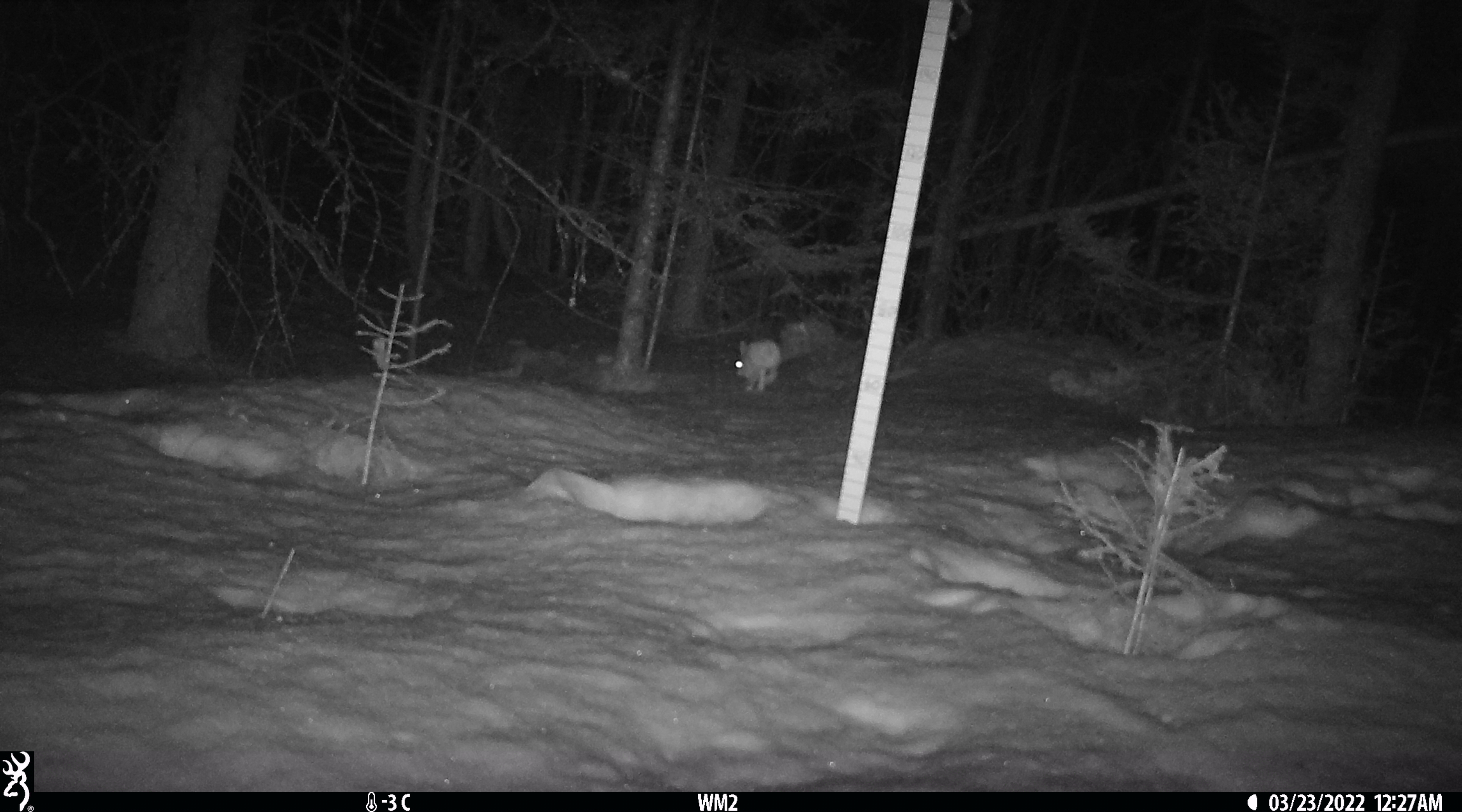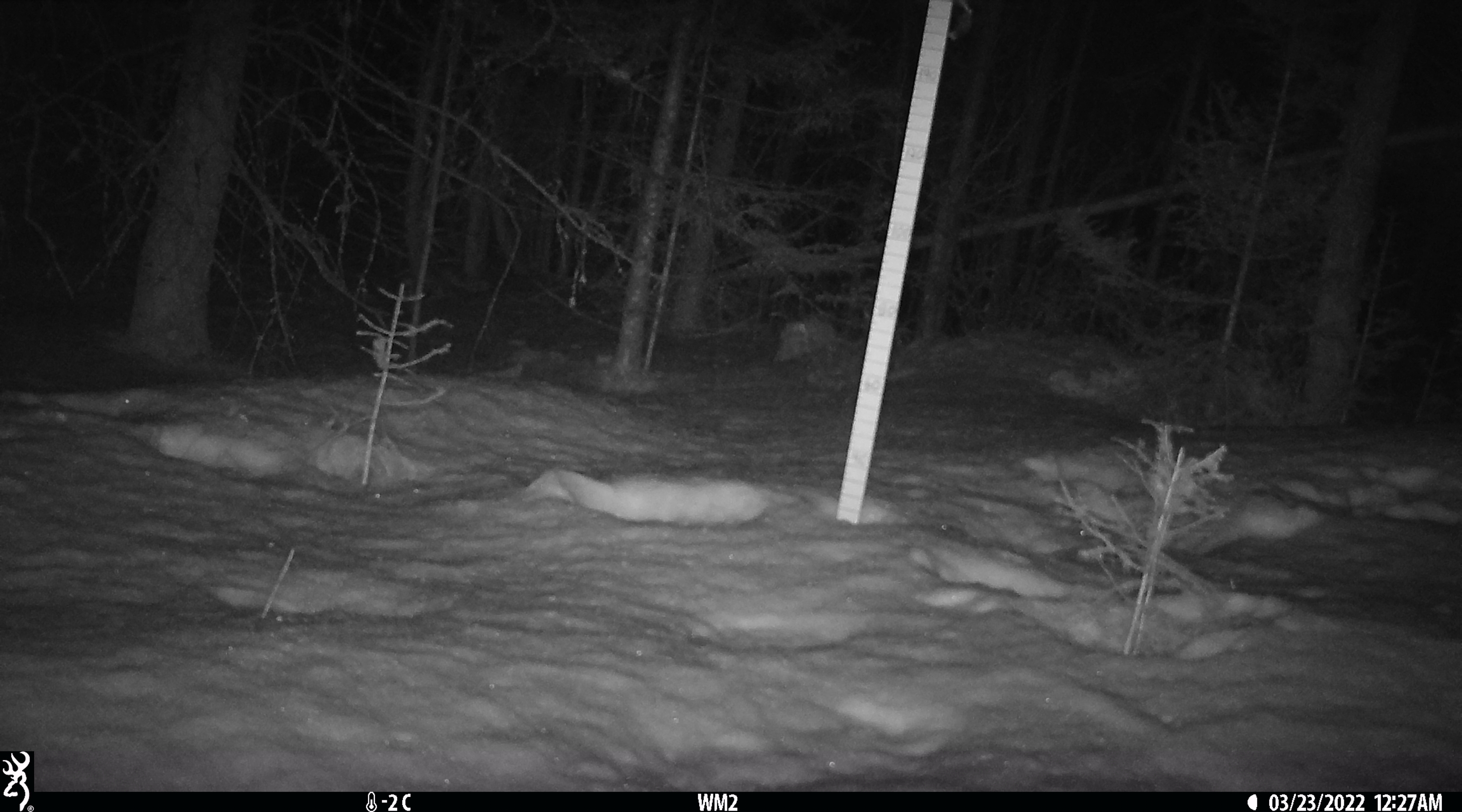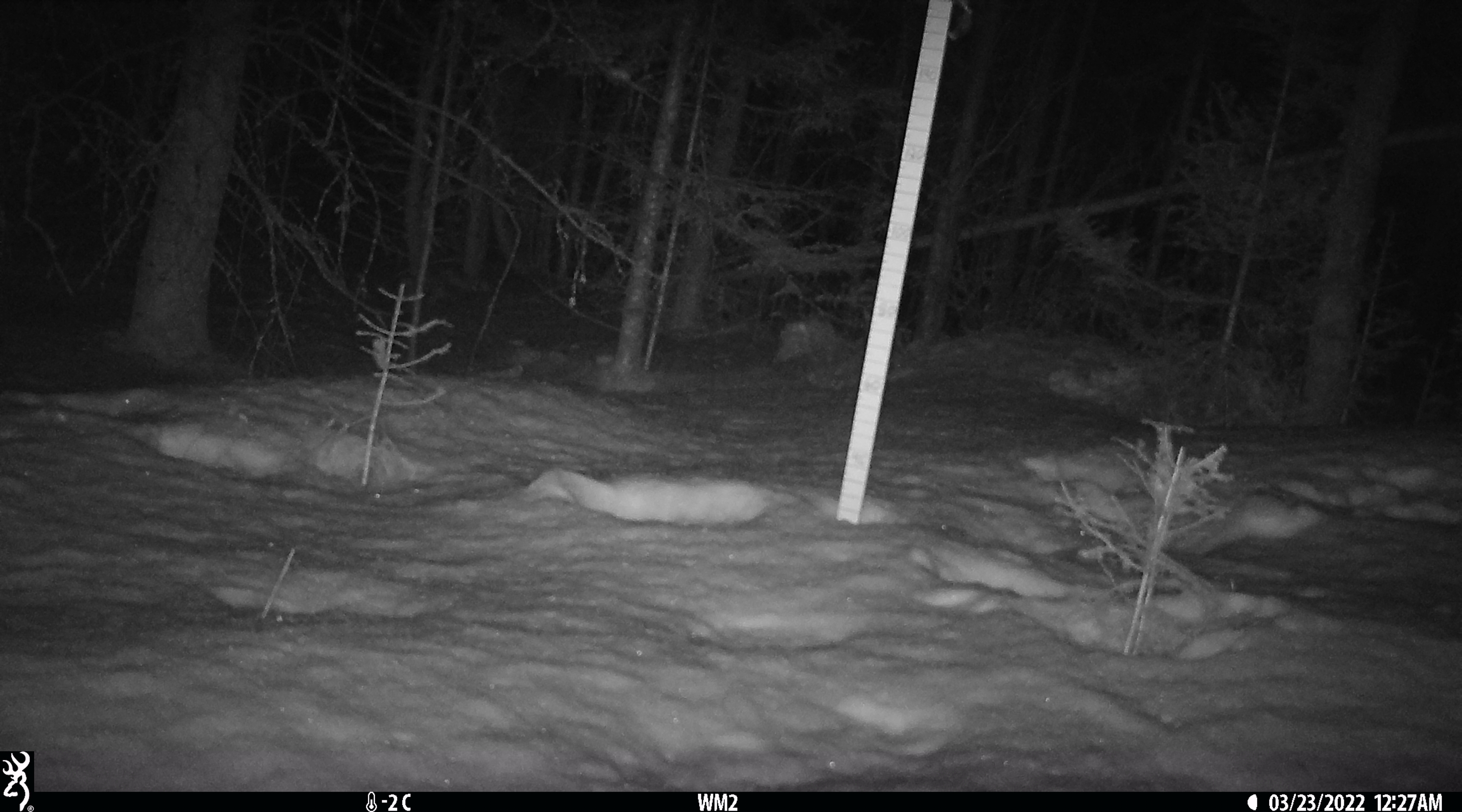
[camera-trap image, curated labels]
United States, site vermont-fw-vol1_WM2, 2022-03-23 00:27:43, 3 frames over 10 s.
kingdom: Animalia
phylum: Chordata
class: Mammalia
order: Lagomorpha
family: Leporidae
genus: Lepus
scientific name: Lepus americanus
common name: snowshoe hare